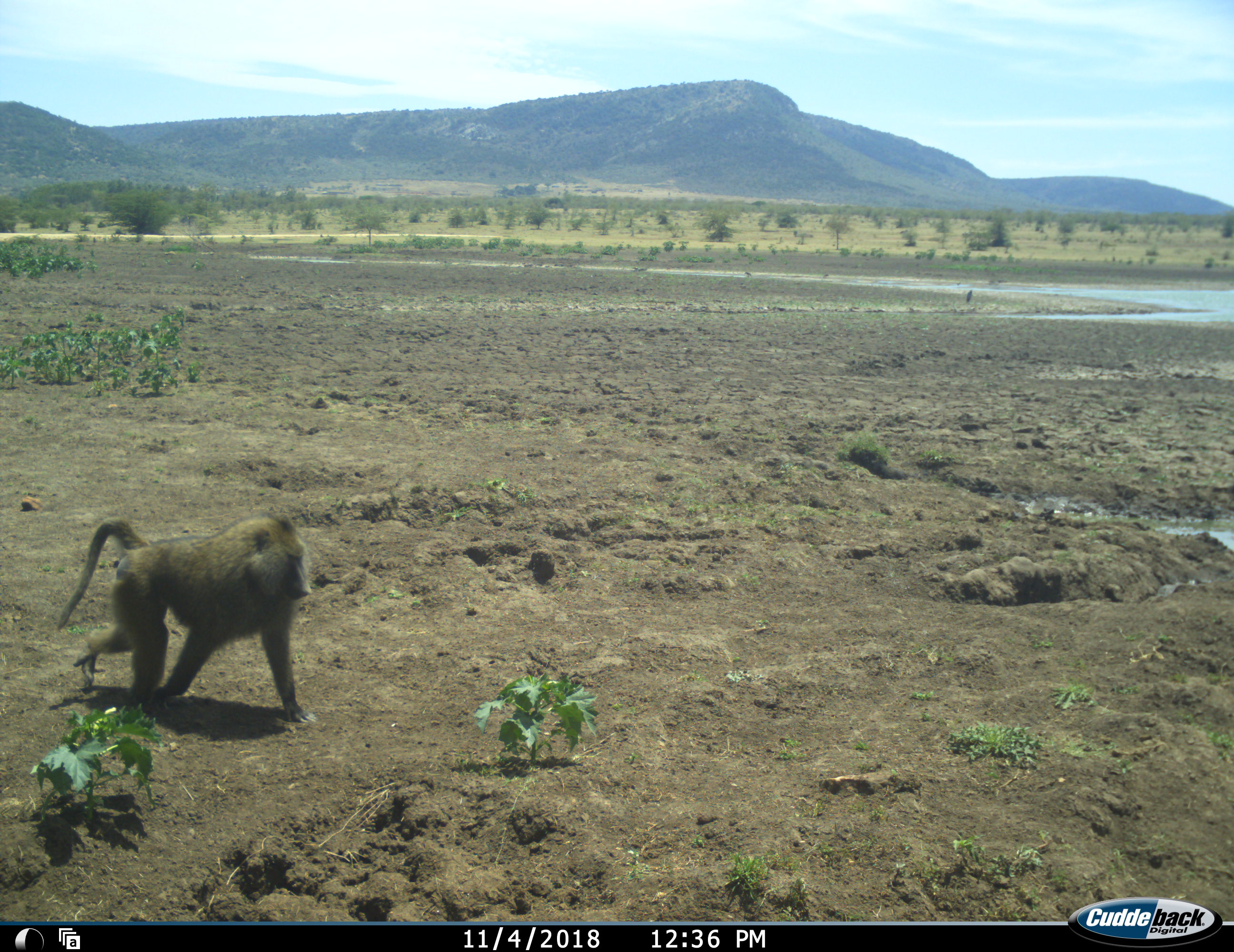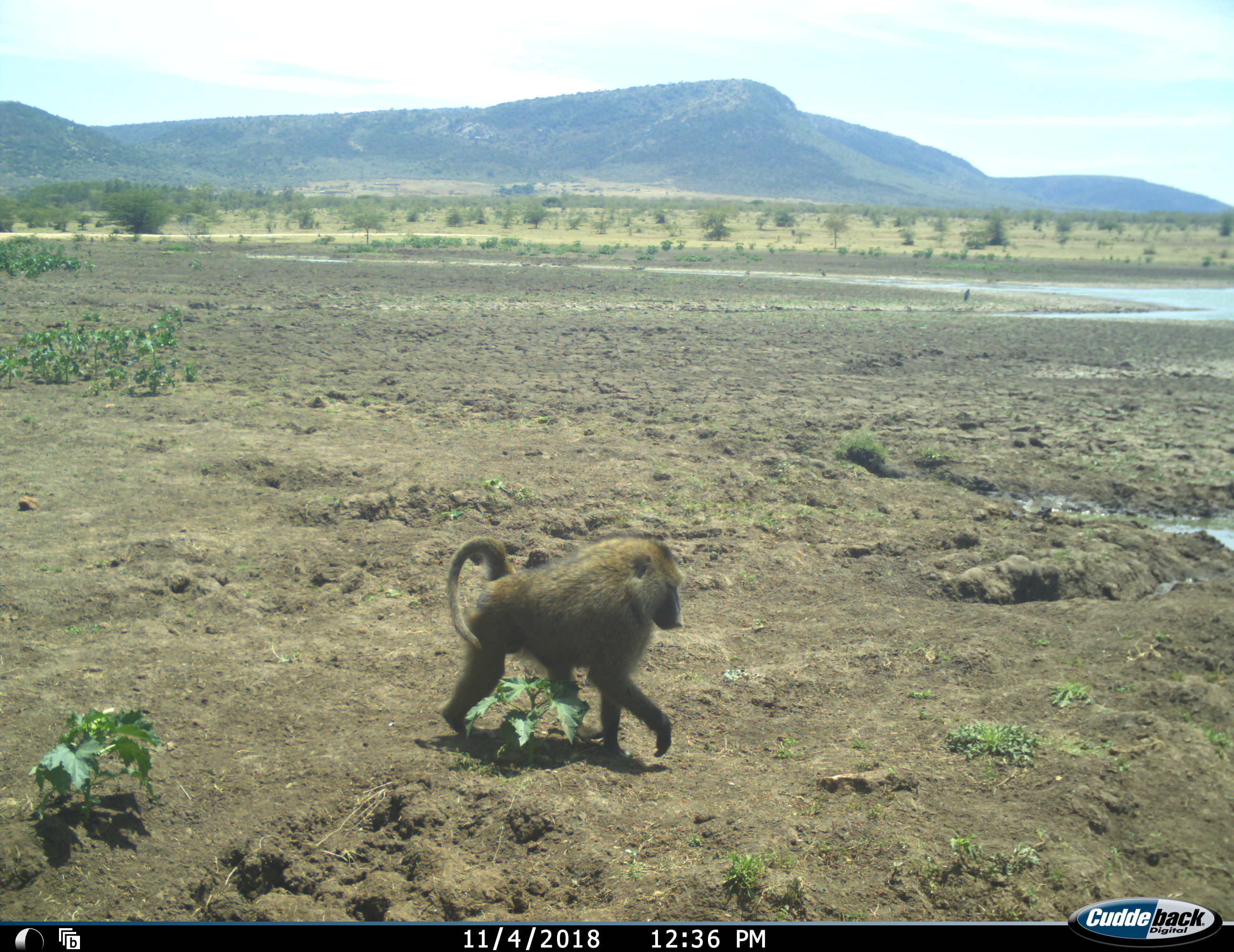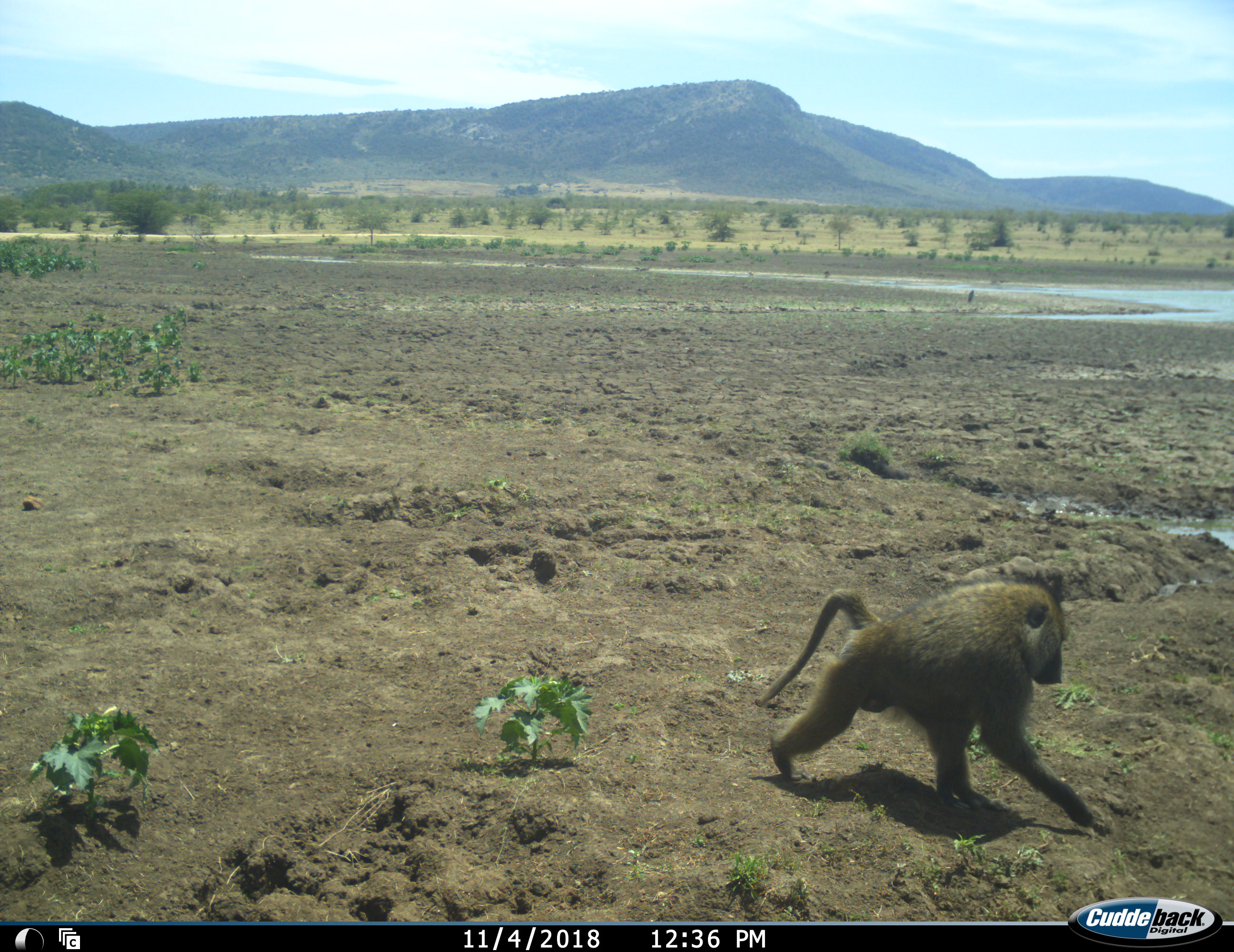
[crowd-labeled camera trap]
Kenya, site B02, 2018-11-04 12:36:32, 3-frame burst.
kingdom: Animalia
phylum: Chordata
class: Mammalia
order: Primates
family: Cercopithecidae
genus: Papio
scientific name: Papio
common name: baboon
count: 1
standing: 10%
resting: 0%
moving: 100%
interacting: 0%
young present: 0%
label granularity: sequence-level